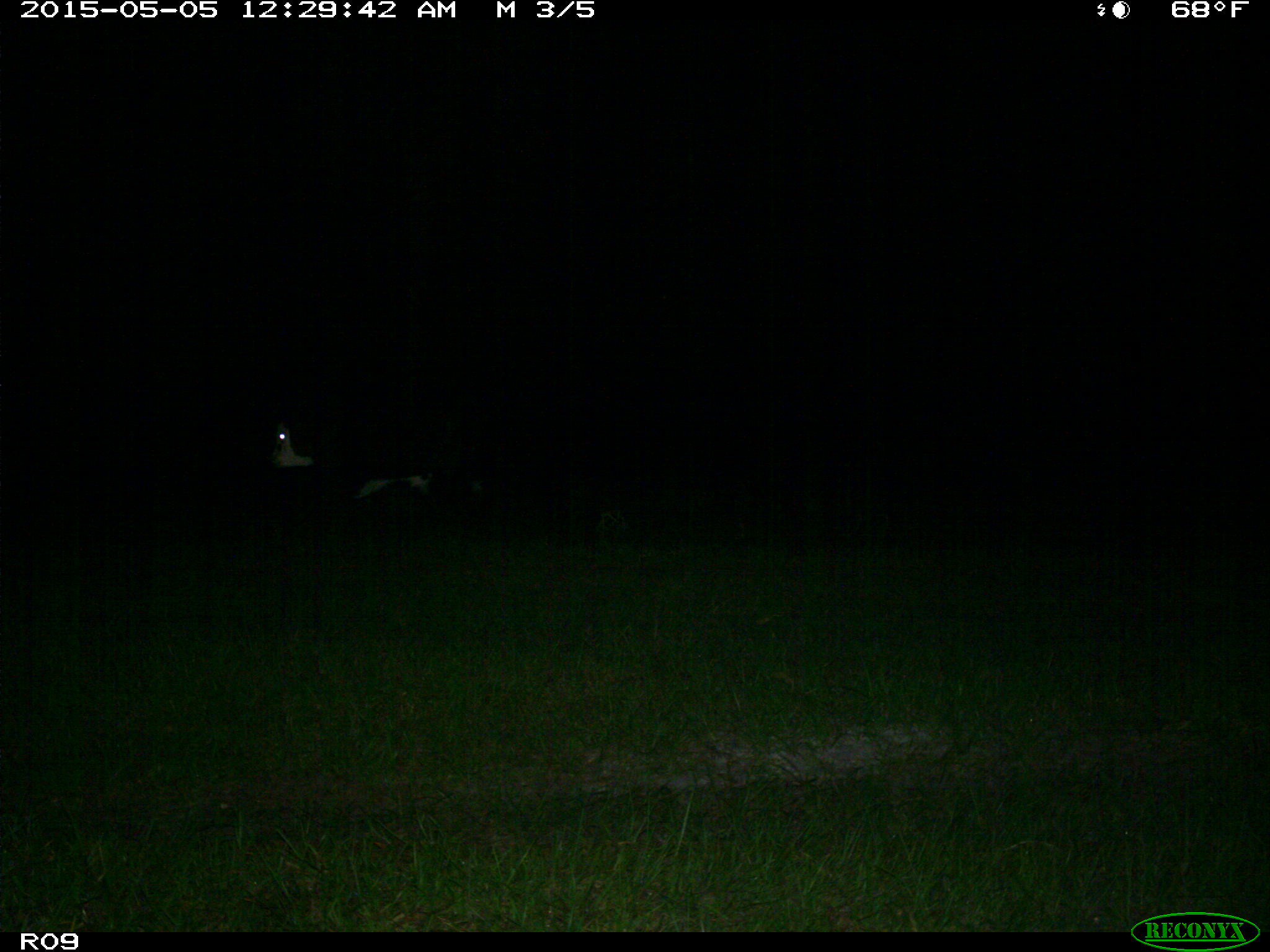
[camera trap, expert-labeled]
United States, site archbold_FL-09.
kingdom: Animalia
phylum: Chordata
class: Mammalia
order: Artiodactyla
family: Bovidae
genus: Bos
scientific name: Bos taurus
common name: domestic cow